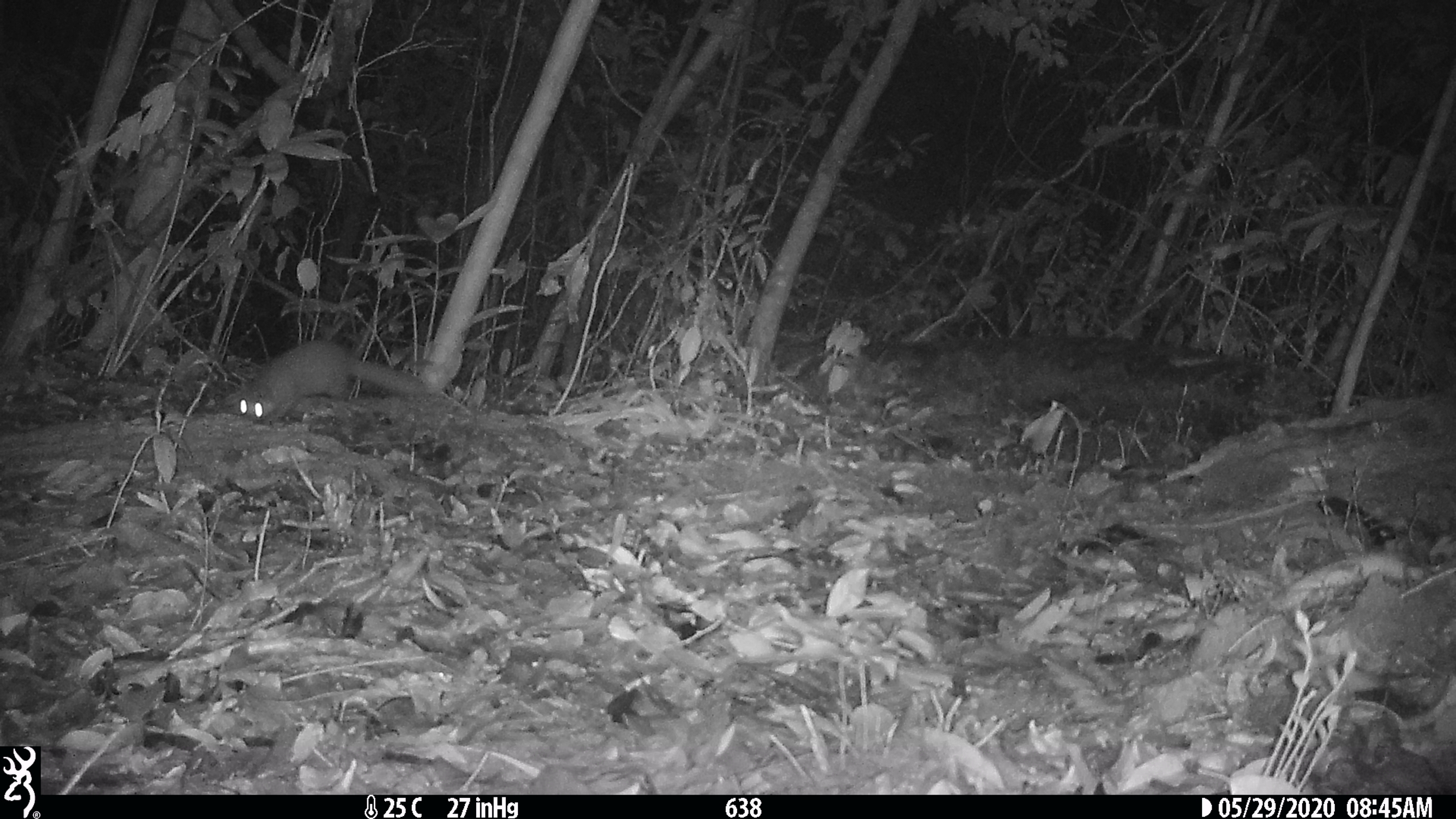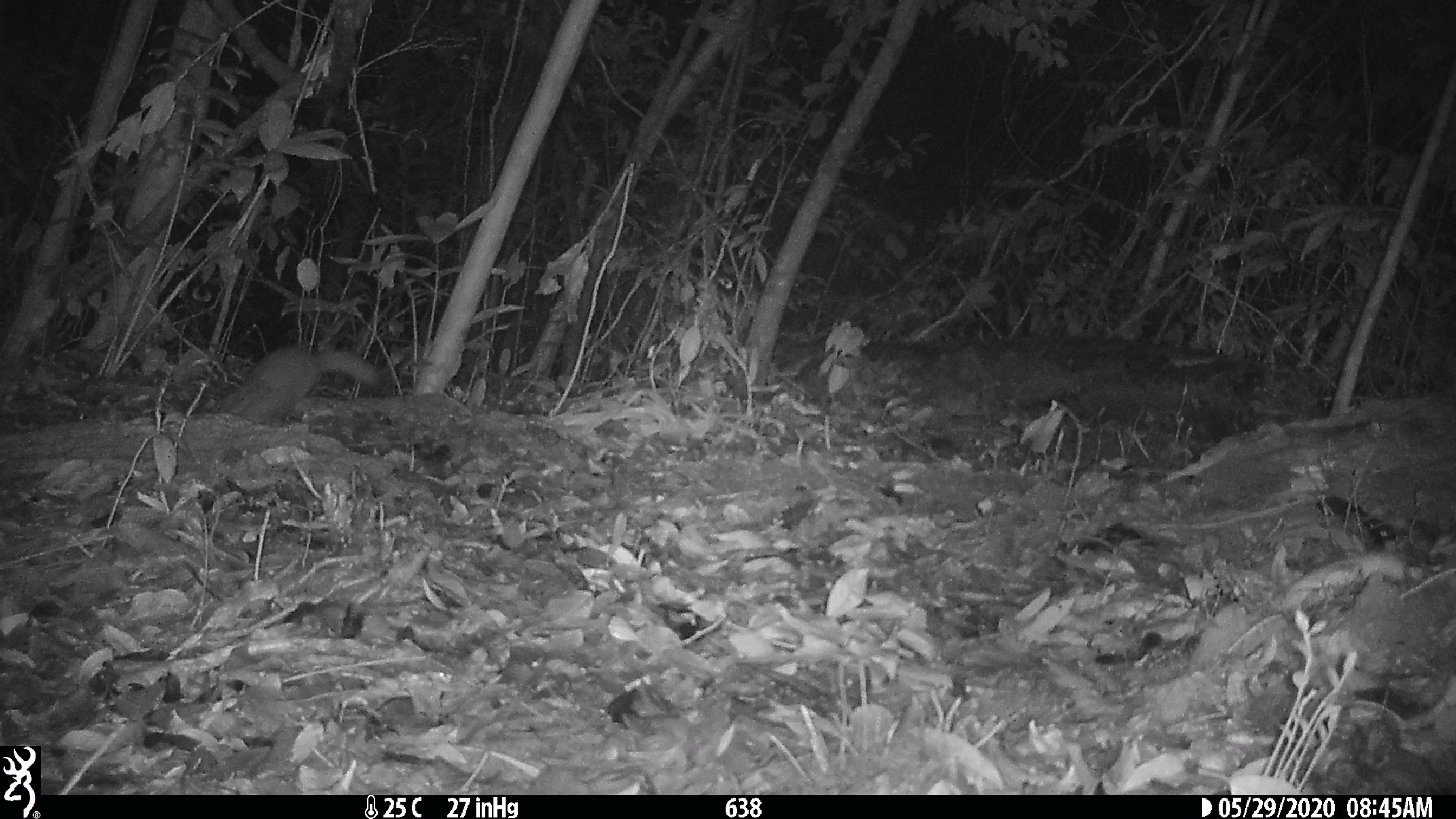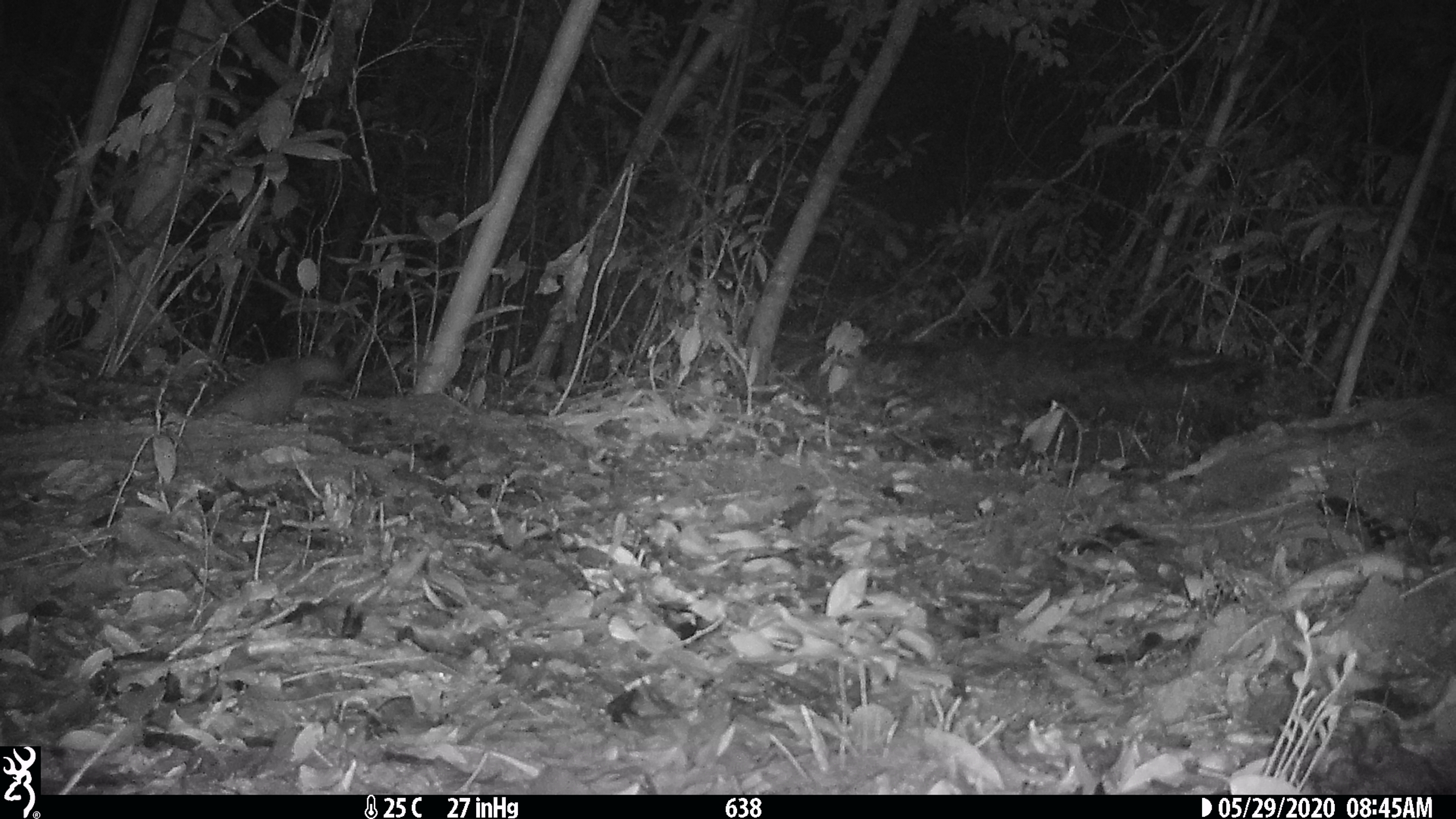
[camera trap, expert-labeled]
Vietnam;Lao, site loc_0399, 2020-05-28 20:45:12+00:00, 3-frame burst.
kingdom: Animalia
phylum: Chordata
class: Mammalia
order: Carnivora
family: Mustelidae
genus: Melogale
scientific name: Melogale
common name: ferret badger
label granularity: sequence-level